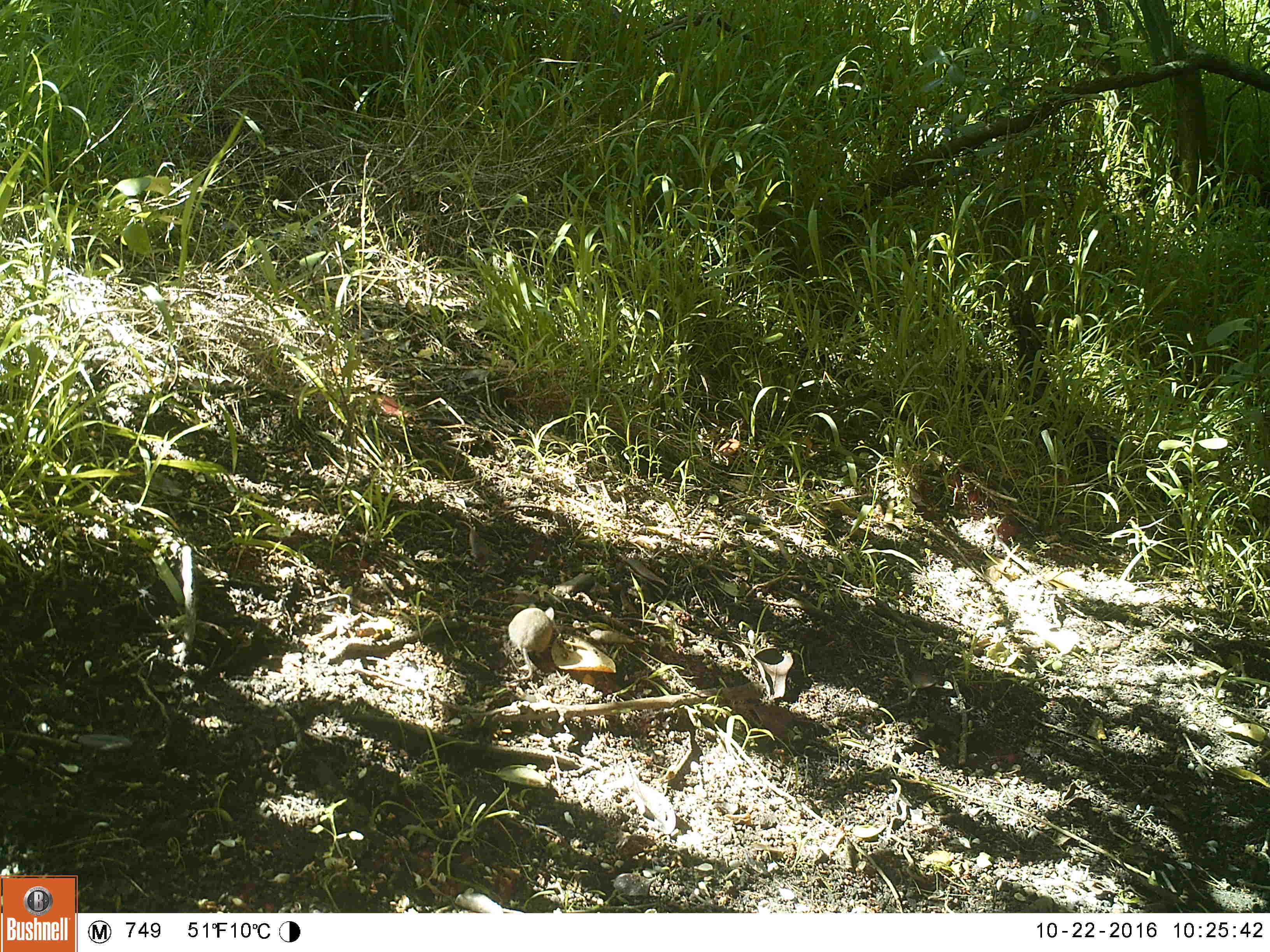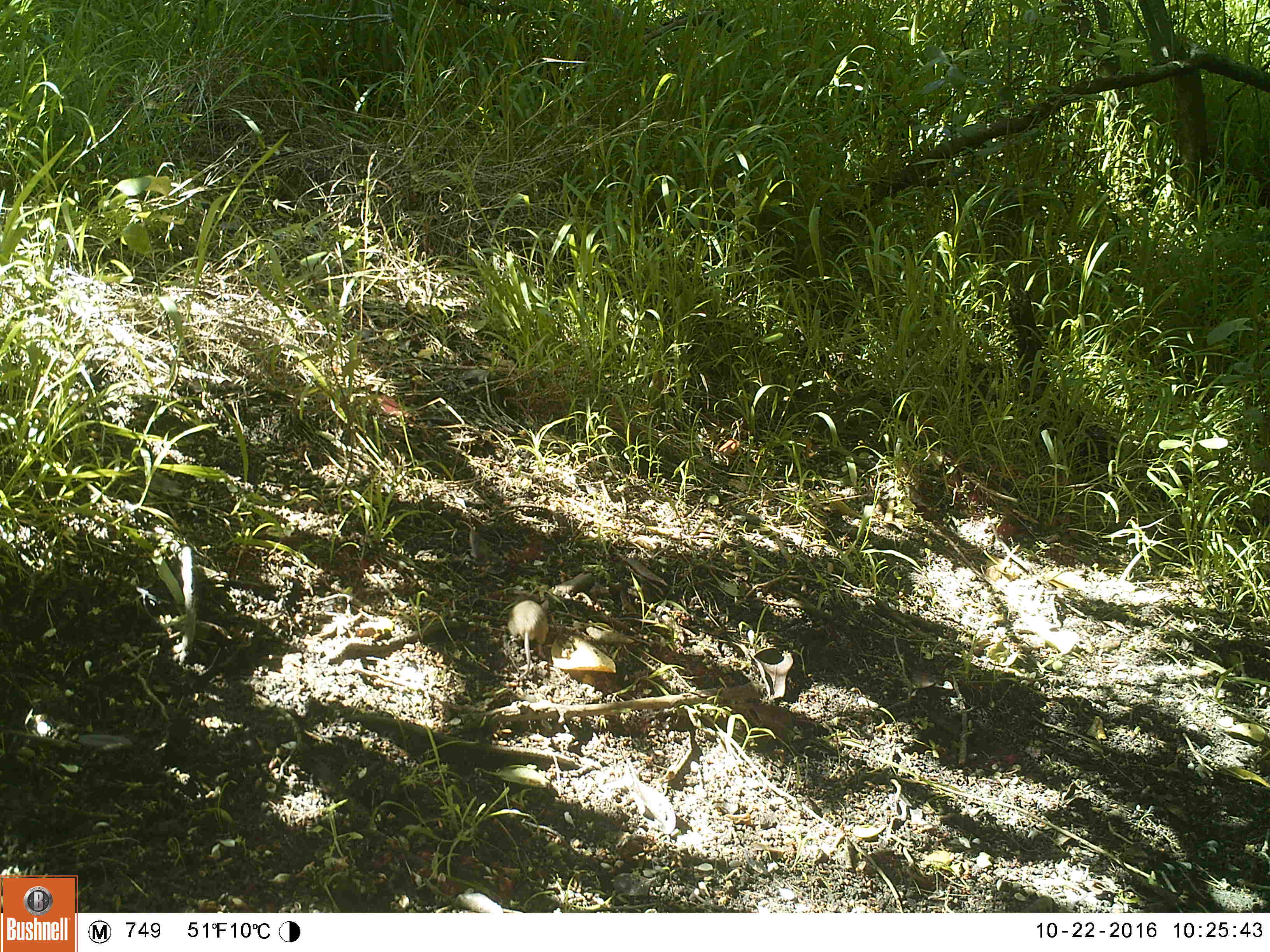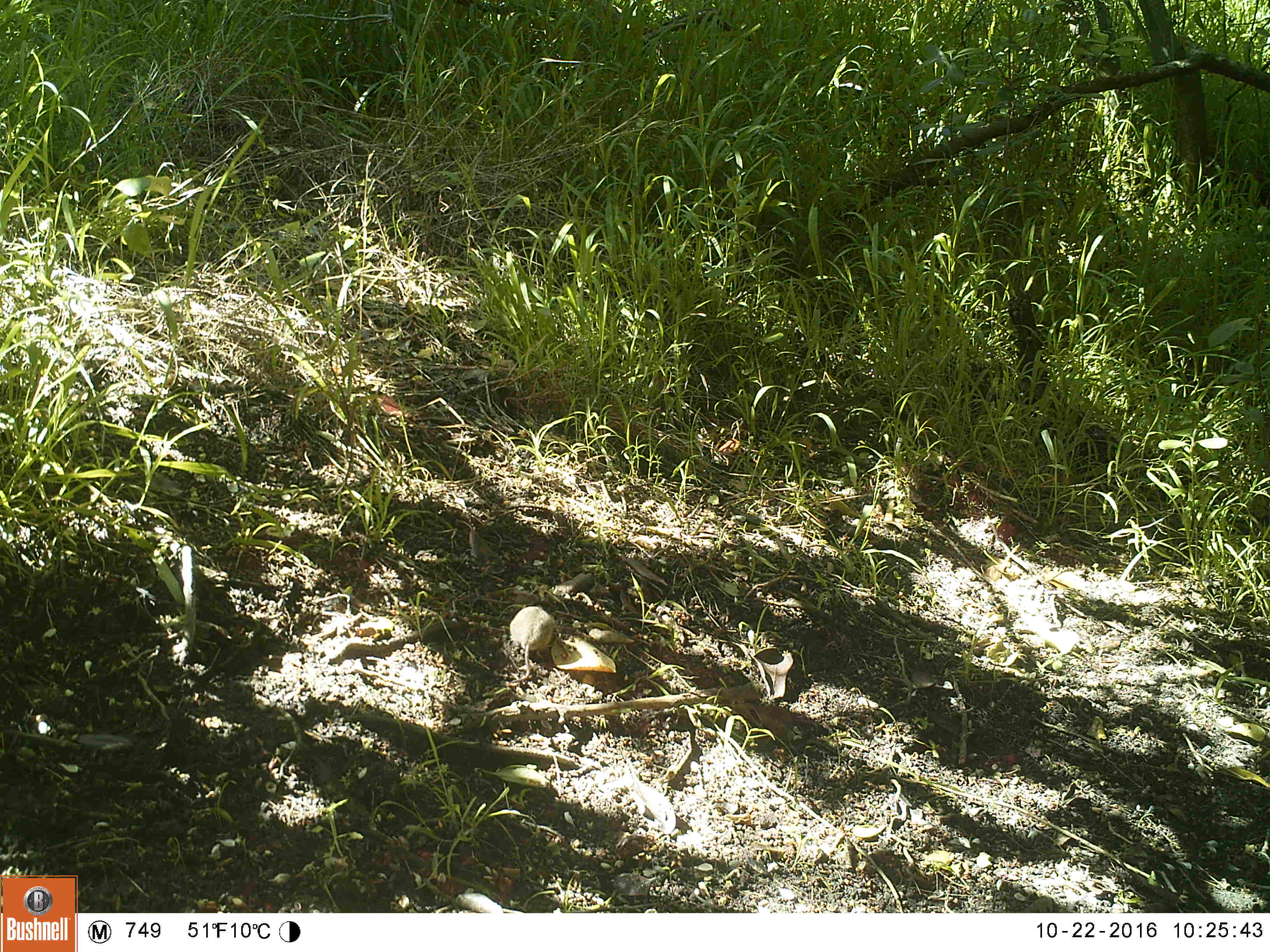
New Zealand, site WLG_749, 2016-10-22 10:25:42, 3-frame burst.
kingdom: Animalia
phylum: Chordata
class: Mammalia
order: Rodentia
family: Muridae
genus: Mus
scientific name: Mus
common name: mouse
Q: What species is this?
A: Mouse (Mus).